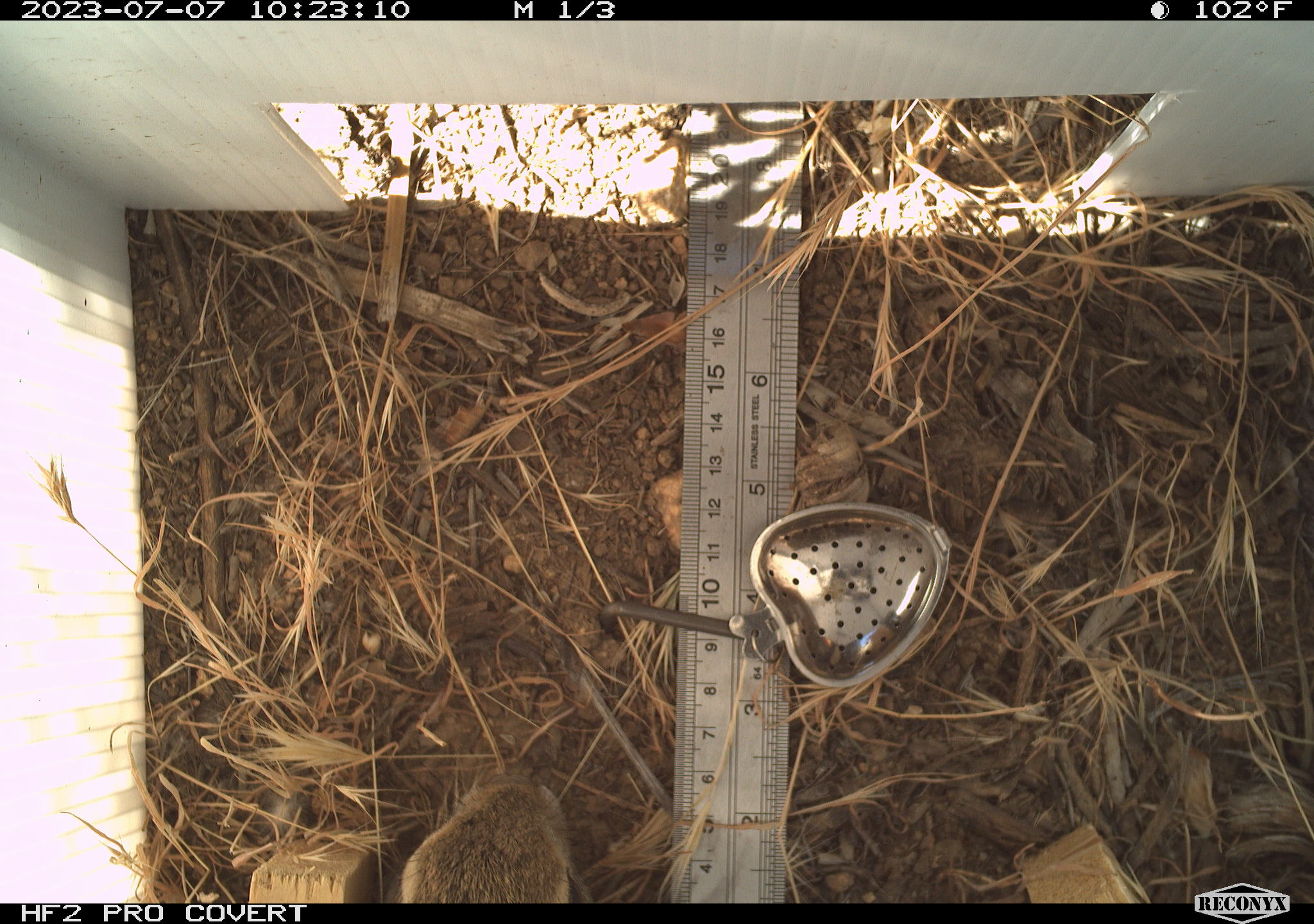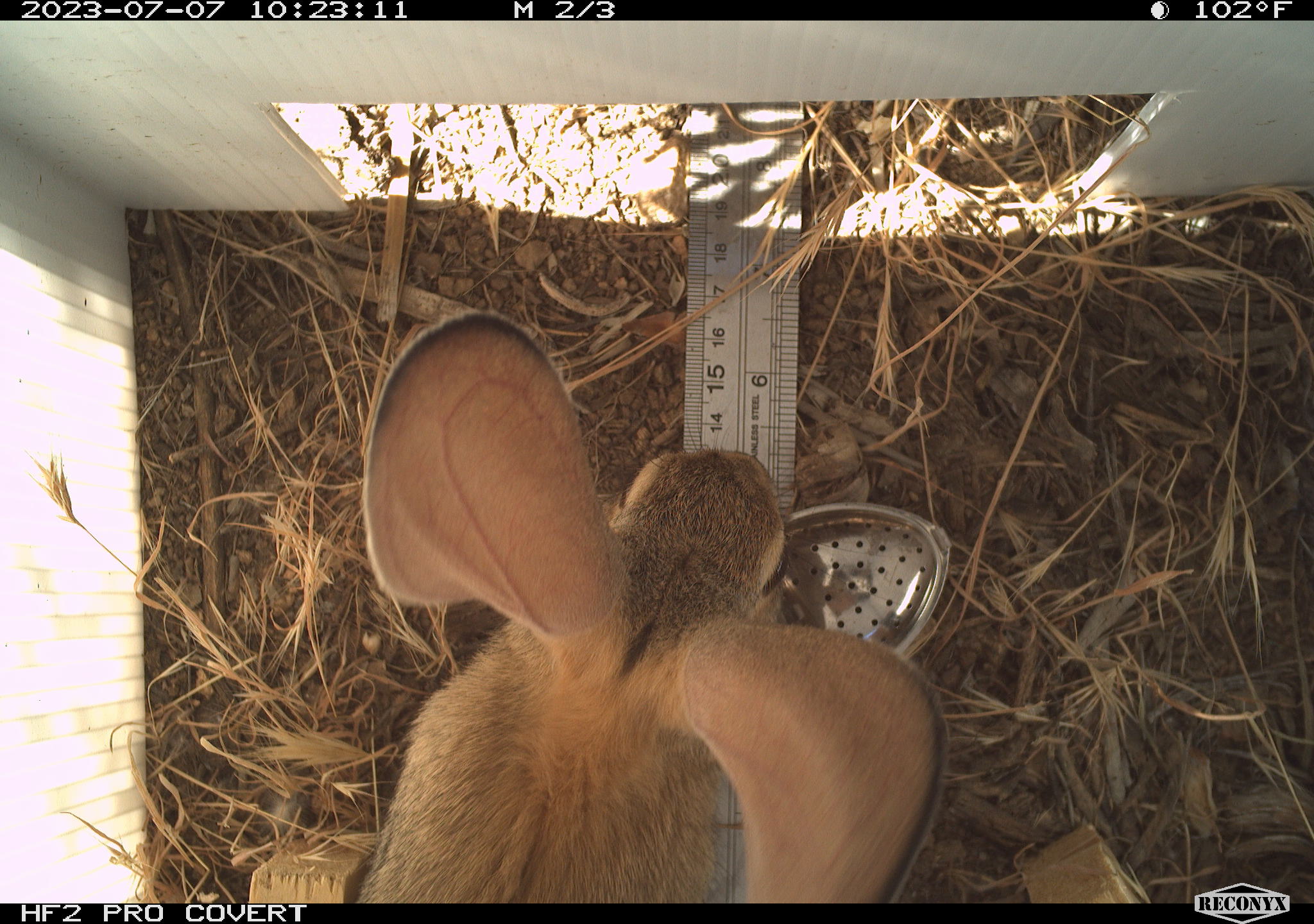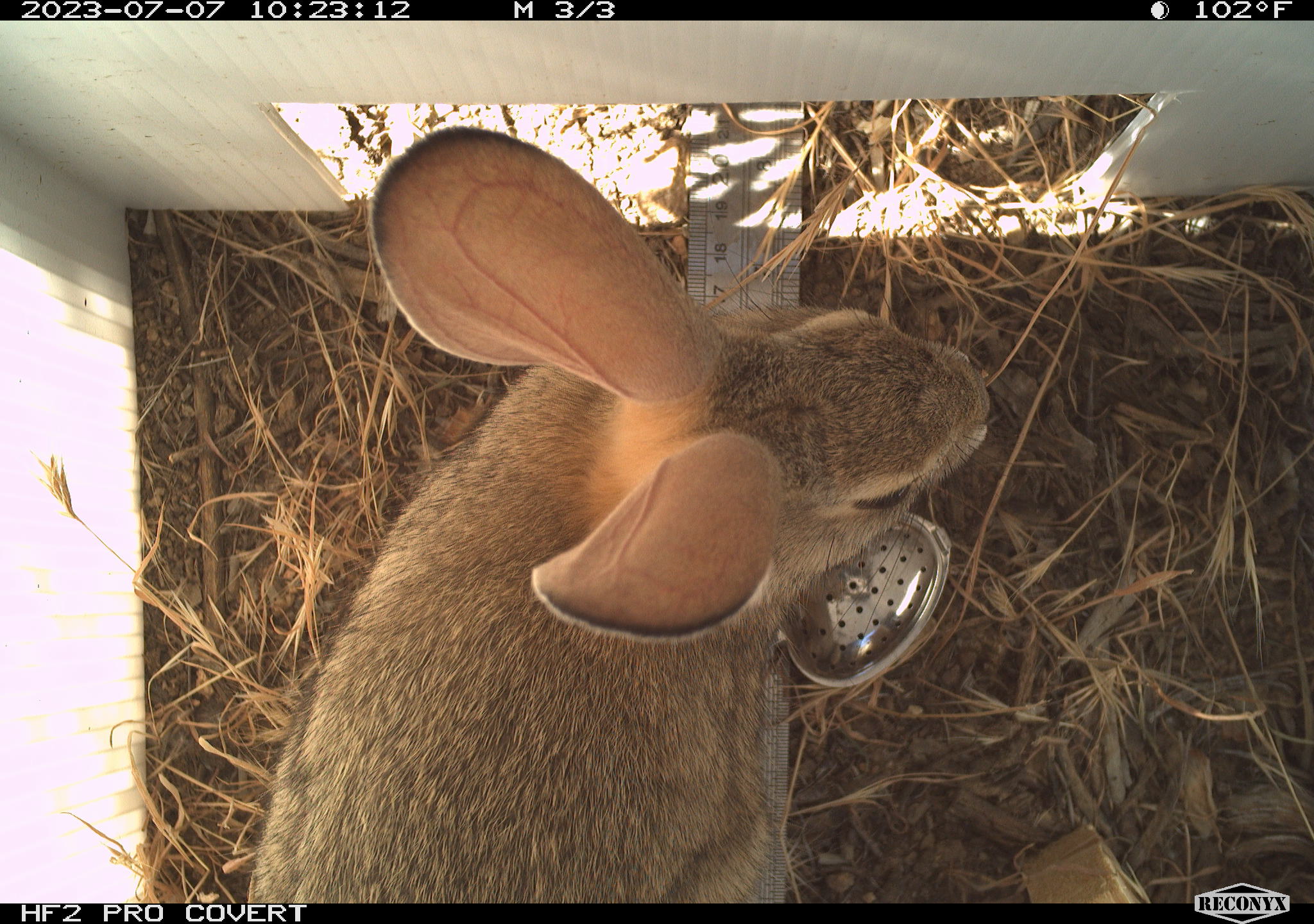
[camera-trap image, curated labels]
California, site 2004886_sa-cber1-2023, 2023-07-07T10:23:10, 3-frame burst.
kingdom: Animalia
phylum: Chordata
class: Mammalia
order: Lagomorpha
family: Leporidae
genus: Sylvilagus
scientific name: Sylvilagus audubonii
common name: desert cottontail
Desert cottontail (Sylvilagus audubonii).